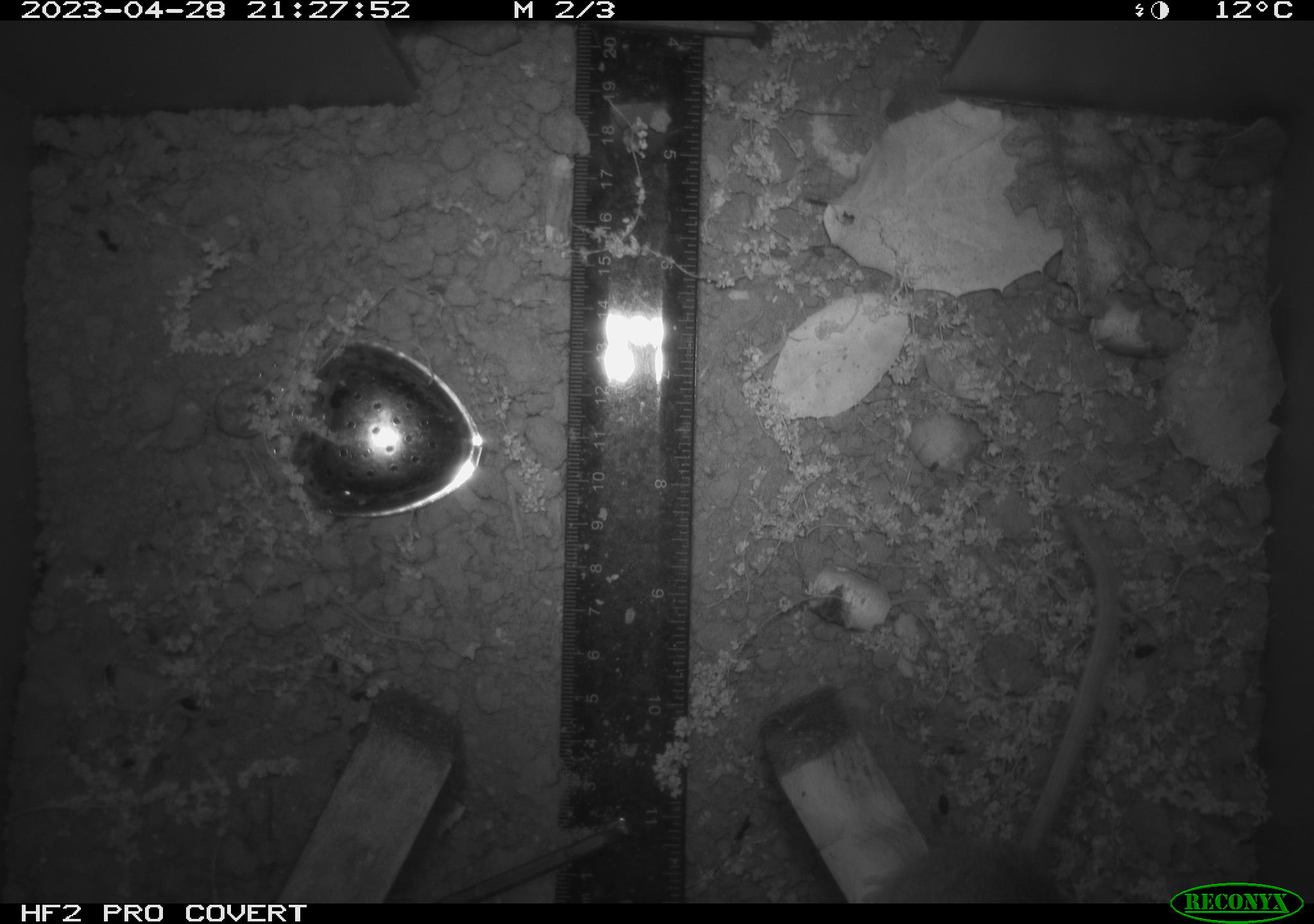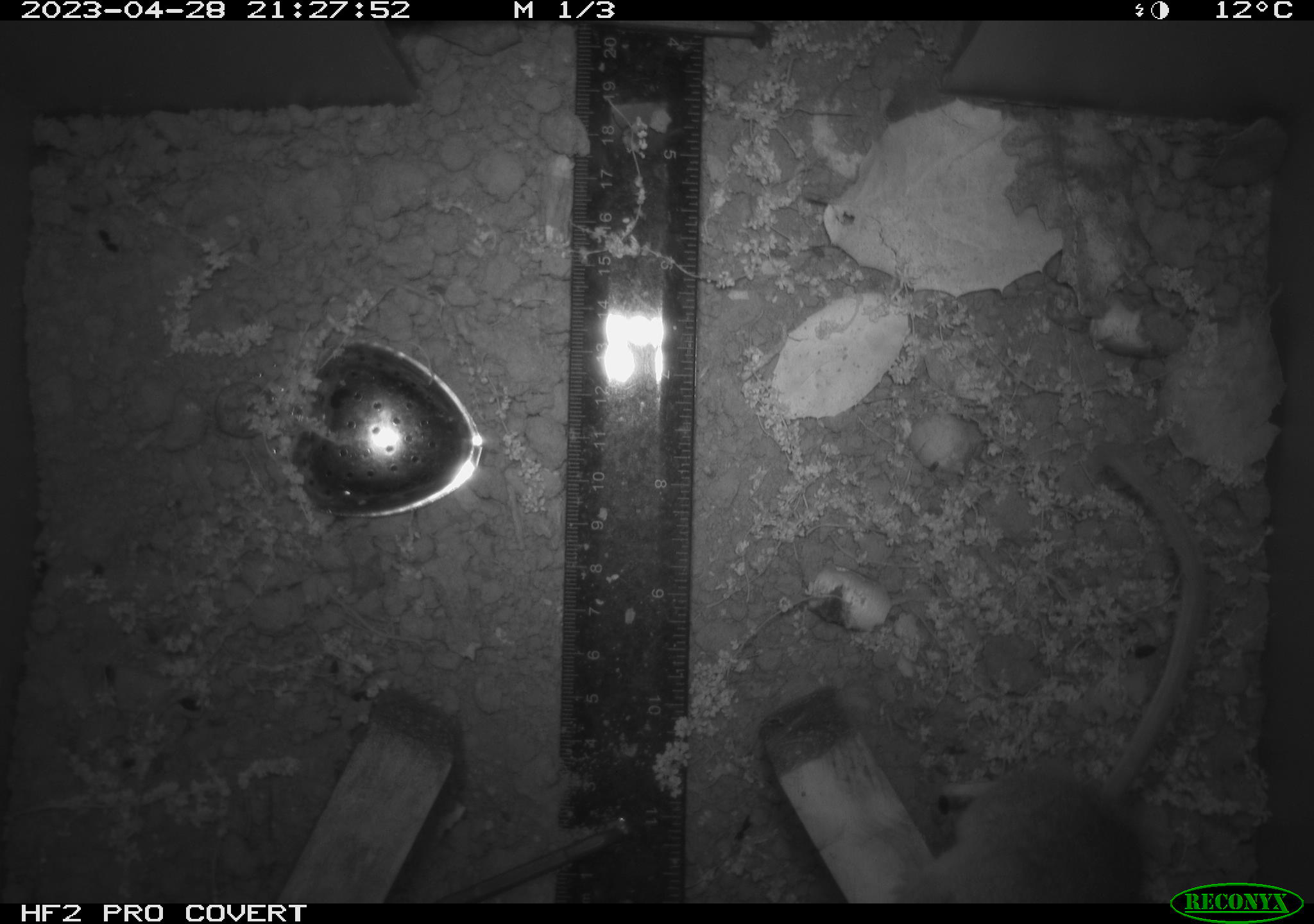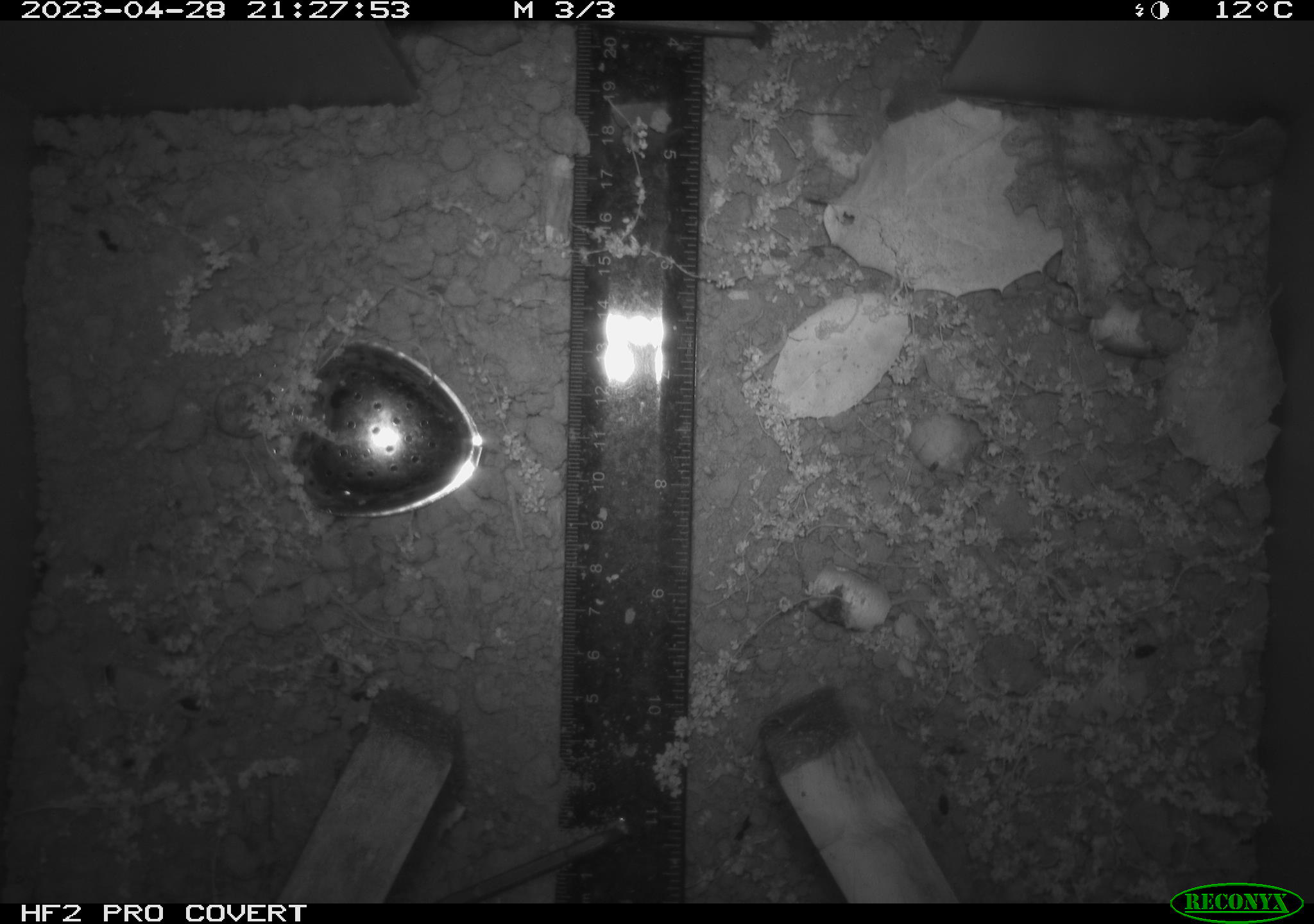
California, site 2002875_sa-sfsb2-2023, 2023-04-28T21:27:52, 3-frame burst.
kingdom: Animalia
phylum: Chordata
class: Mammalia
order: Rodentia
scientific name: Rodentia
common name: mouse species